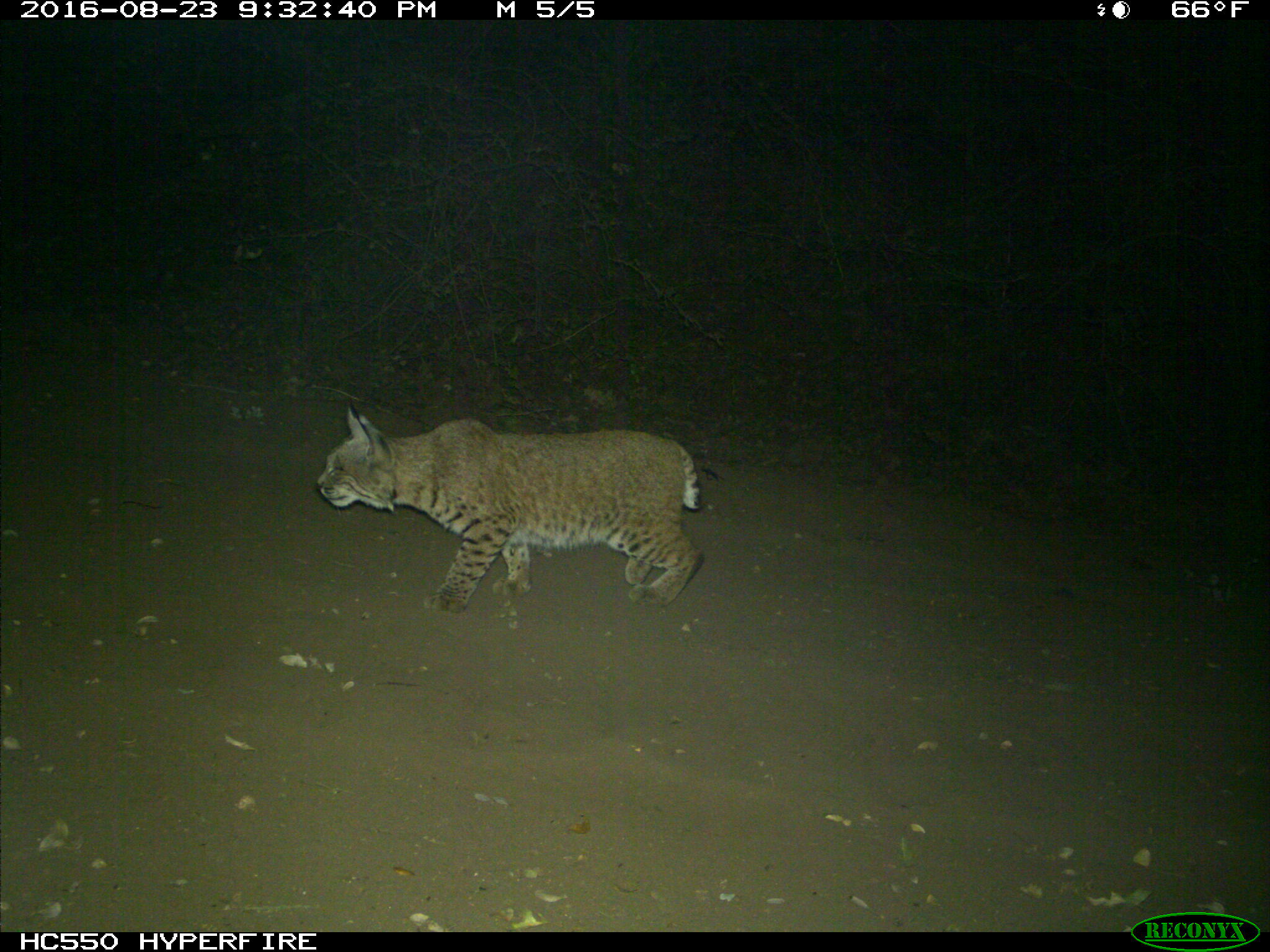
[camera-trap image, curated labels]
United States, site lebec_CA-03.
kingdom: Animalia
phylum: Chordata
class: Mammalia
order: Carnivora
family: Felidae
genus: Lynx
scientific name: Lynx rufus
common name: bobcat